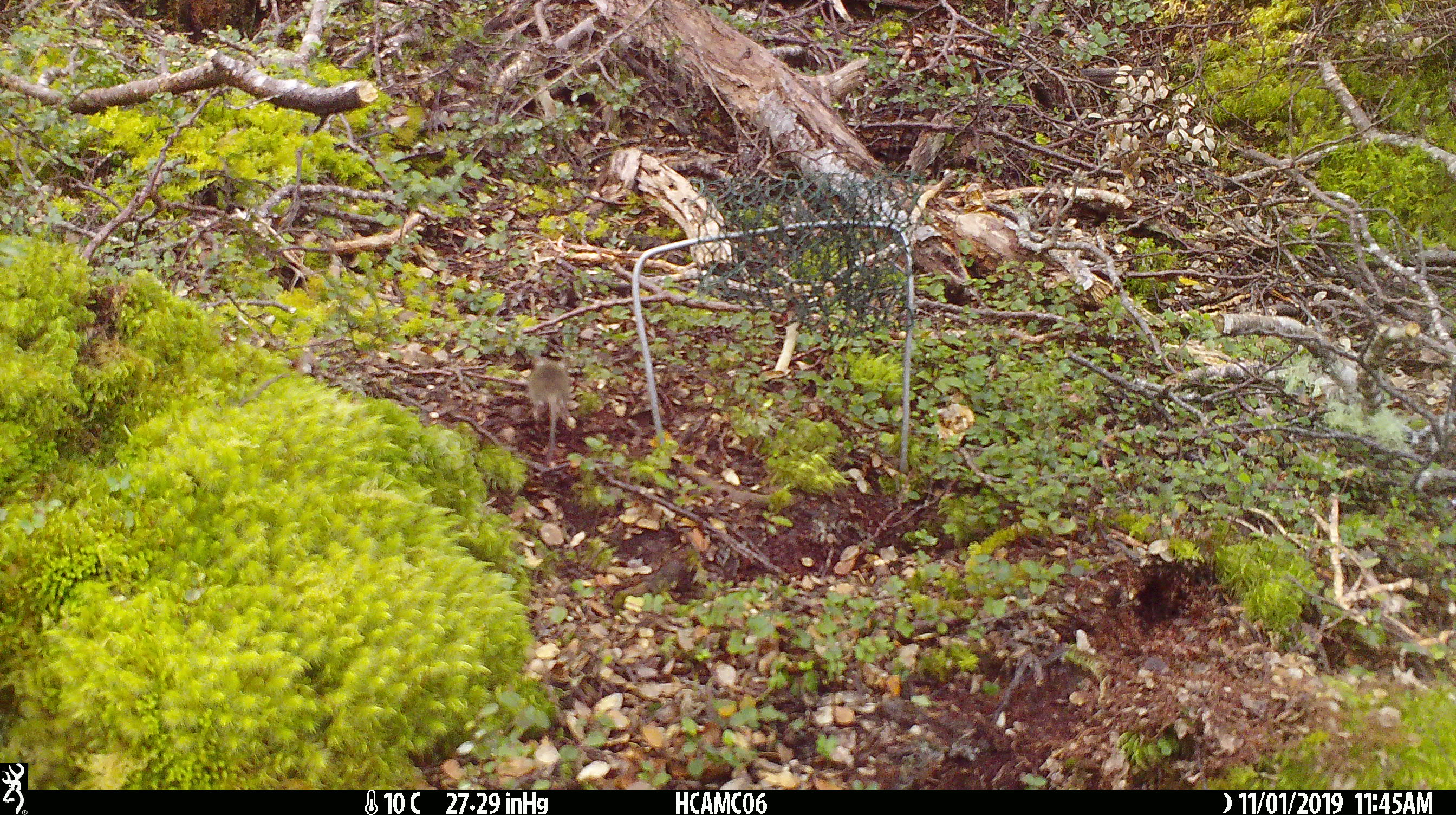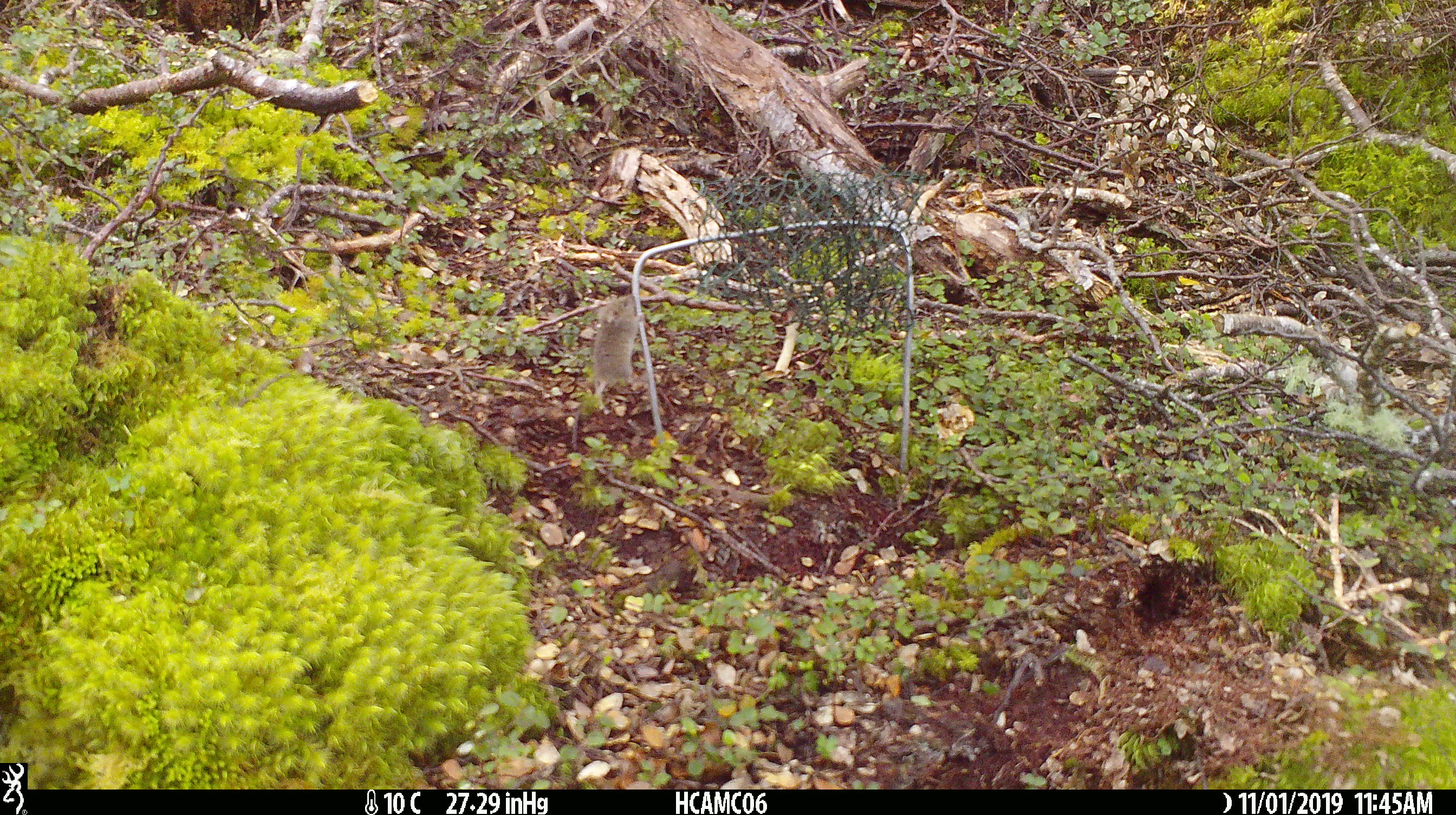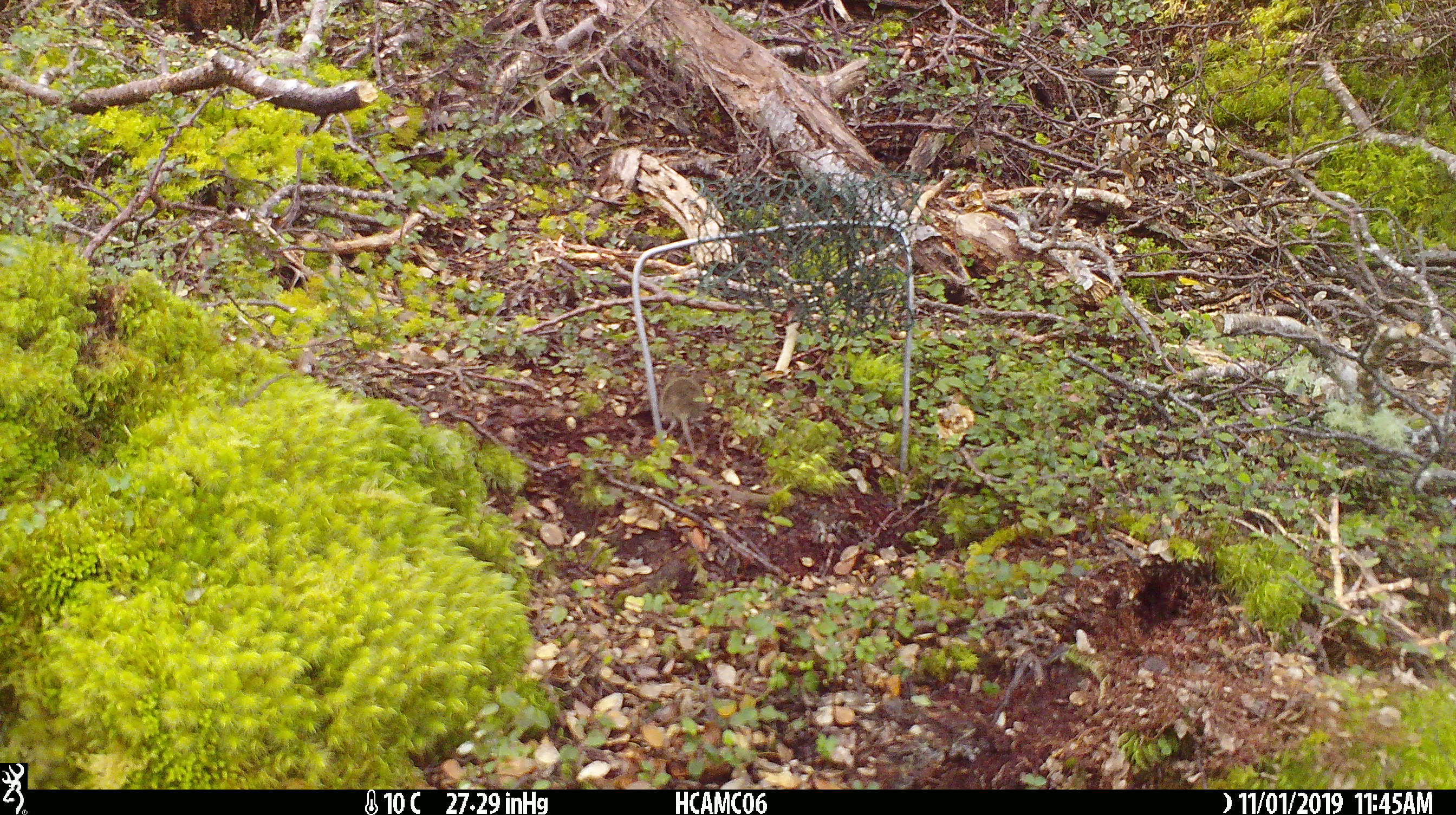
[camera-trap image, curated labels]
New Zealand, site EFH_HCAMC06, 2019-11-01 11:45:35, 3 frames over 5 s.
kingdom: Animalia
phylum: Chordata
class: Mammalia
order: Rodentia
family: Muridae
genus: Mus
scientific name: Mus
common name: mouse